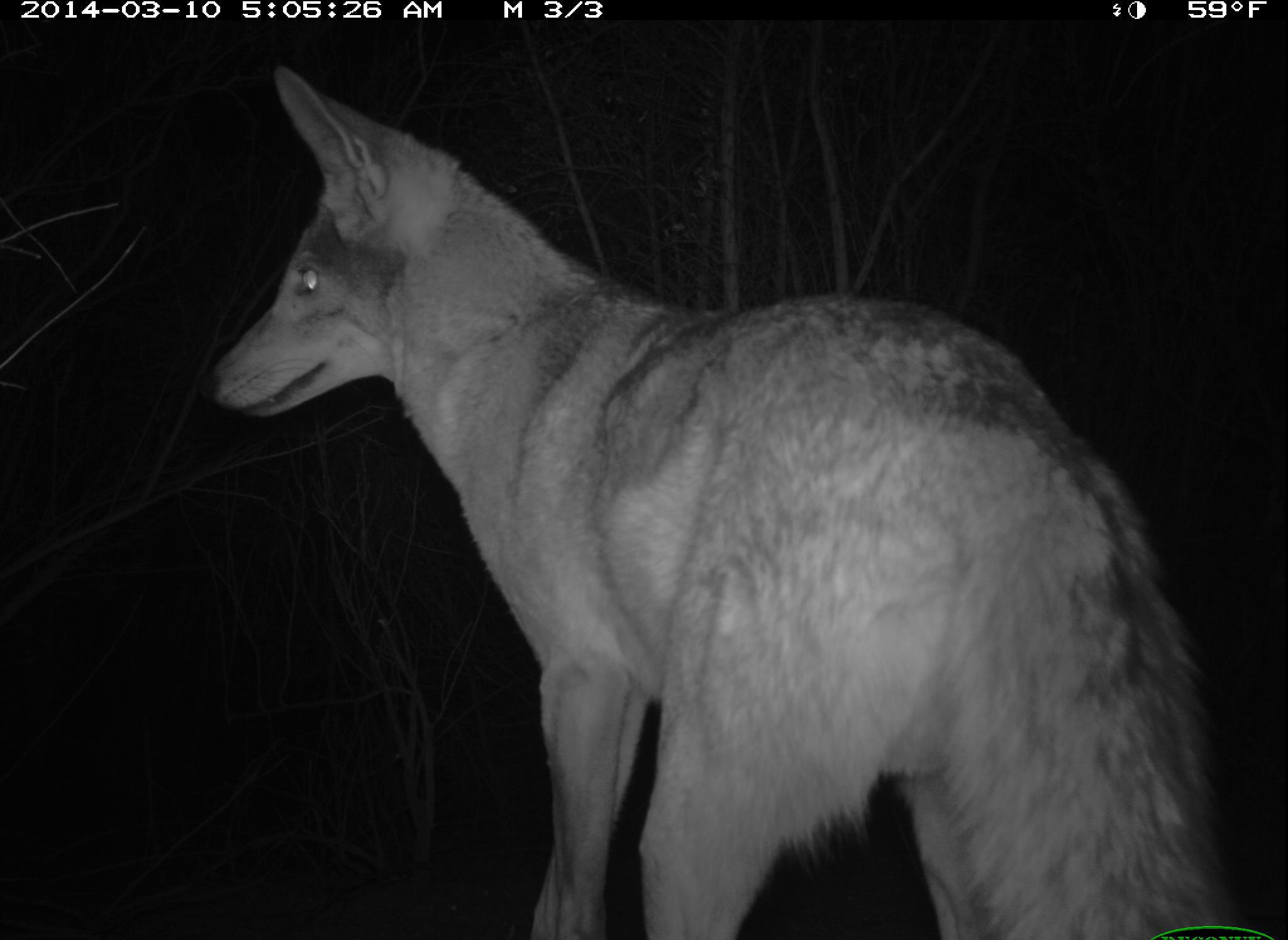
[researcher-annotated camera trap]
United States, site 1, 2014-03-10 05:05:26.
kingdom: Animalia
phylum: Chordata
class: Mammalia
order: Carnivora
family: Canidae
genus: Canis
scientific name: Canis latrans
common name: coyote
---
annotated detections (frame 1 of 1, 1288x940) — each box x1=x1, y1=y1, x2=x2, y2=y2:
coyote: x1=205, y1=64, x2=1245, y2=940